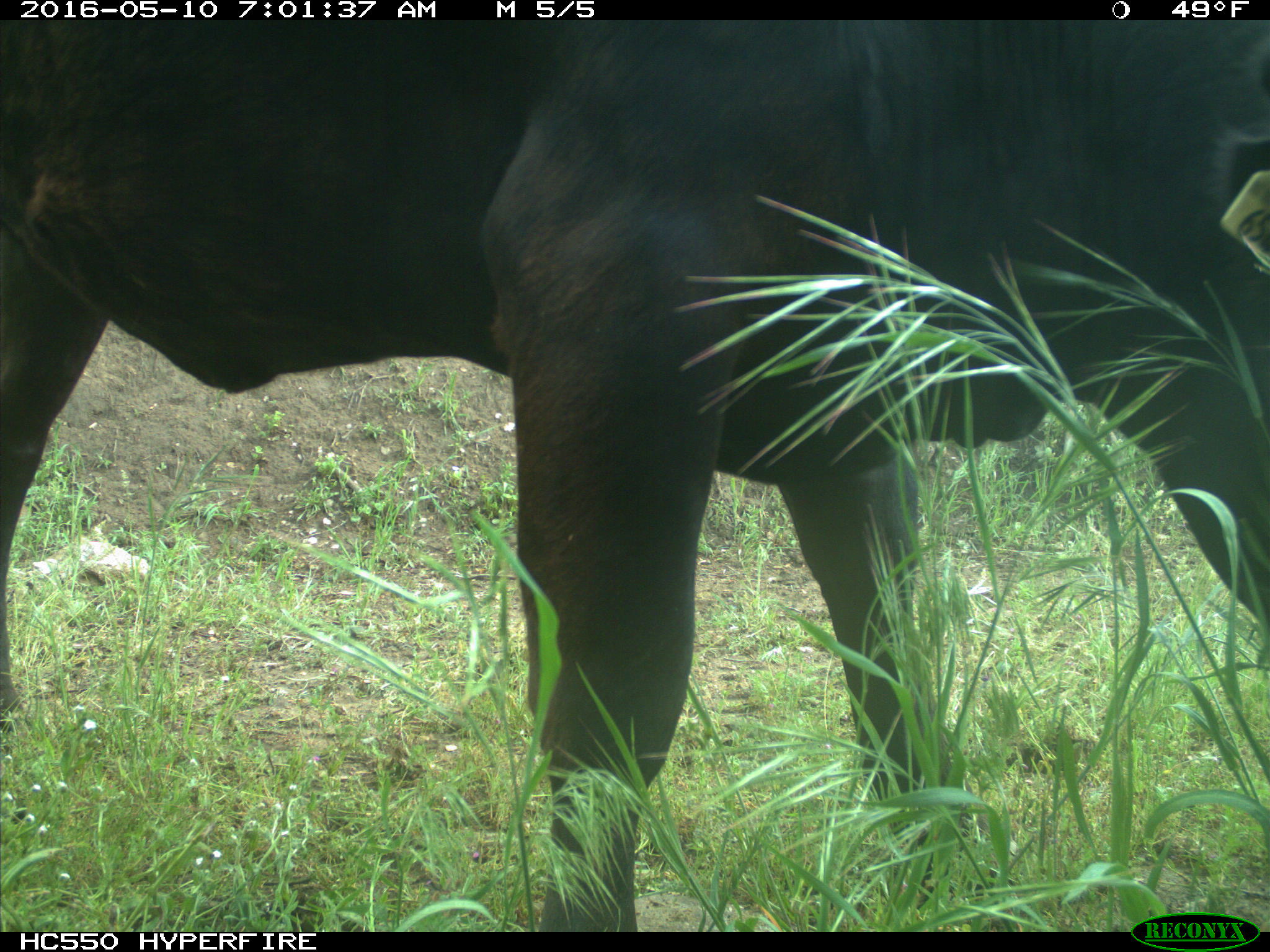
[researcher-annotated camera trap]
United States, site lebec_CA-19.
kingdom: Animalia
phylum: Chordata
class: Mammalia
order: Artiodactyla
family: Bovidae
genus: Bos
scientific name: Bos taurus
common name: domestic cow